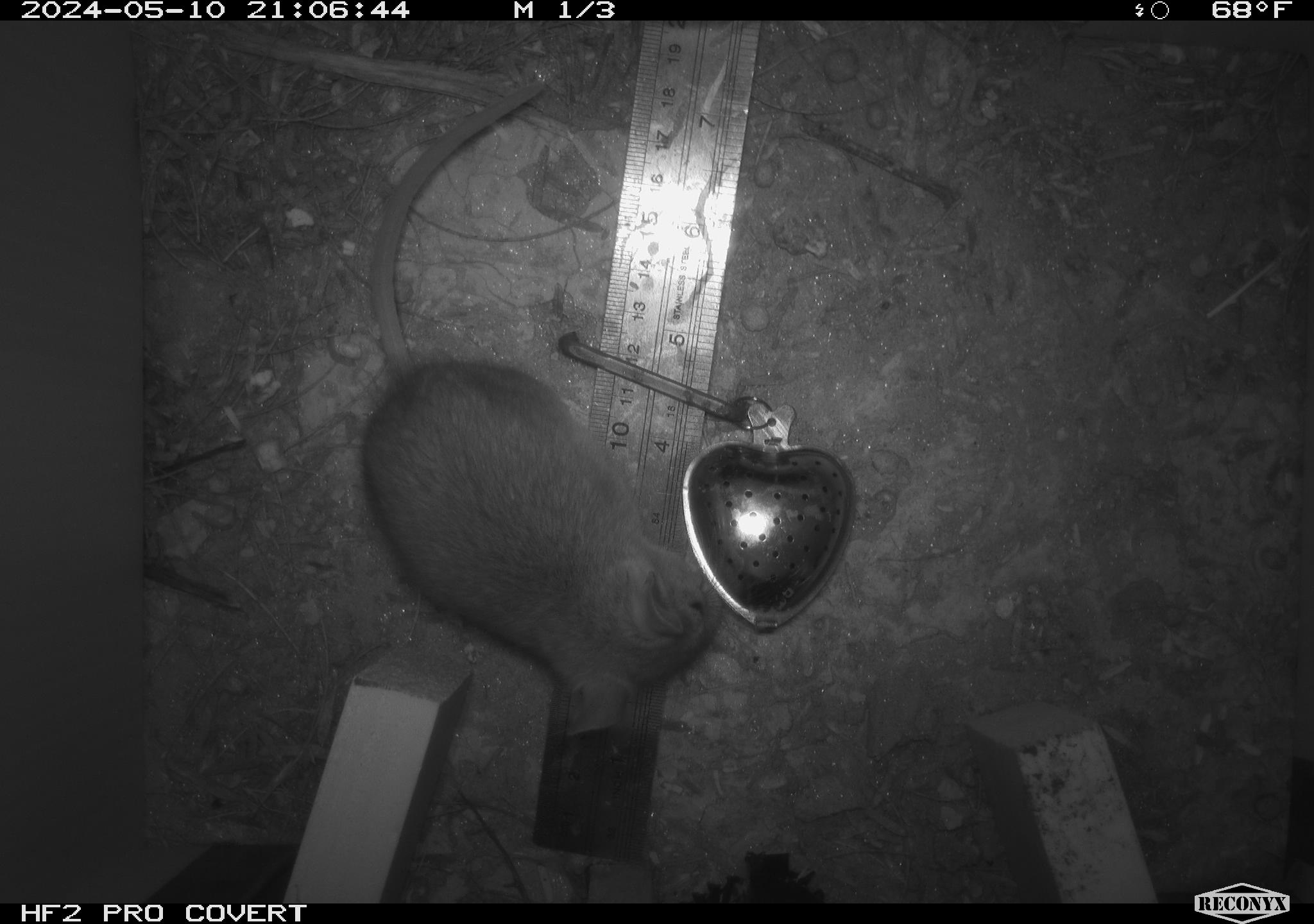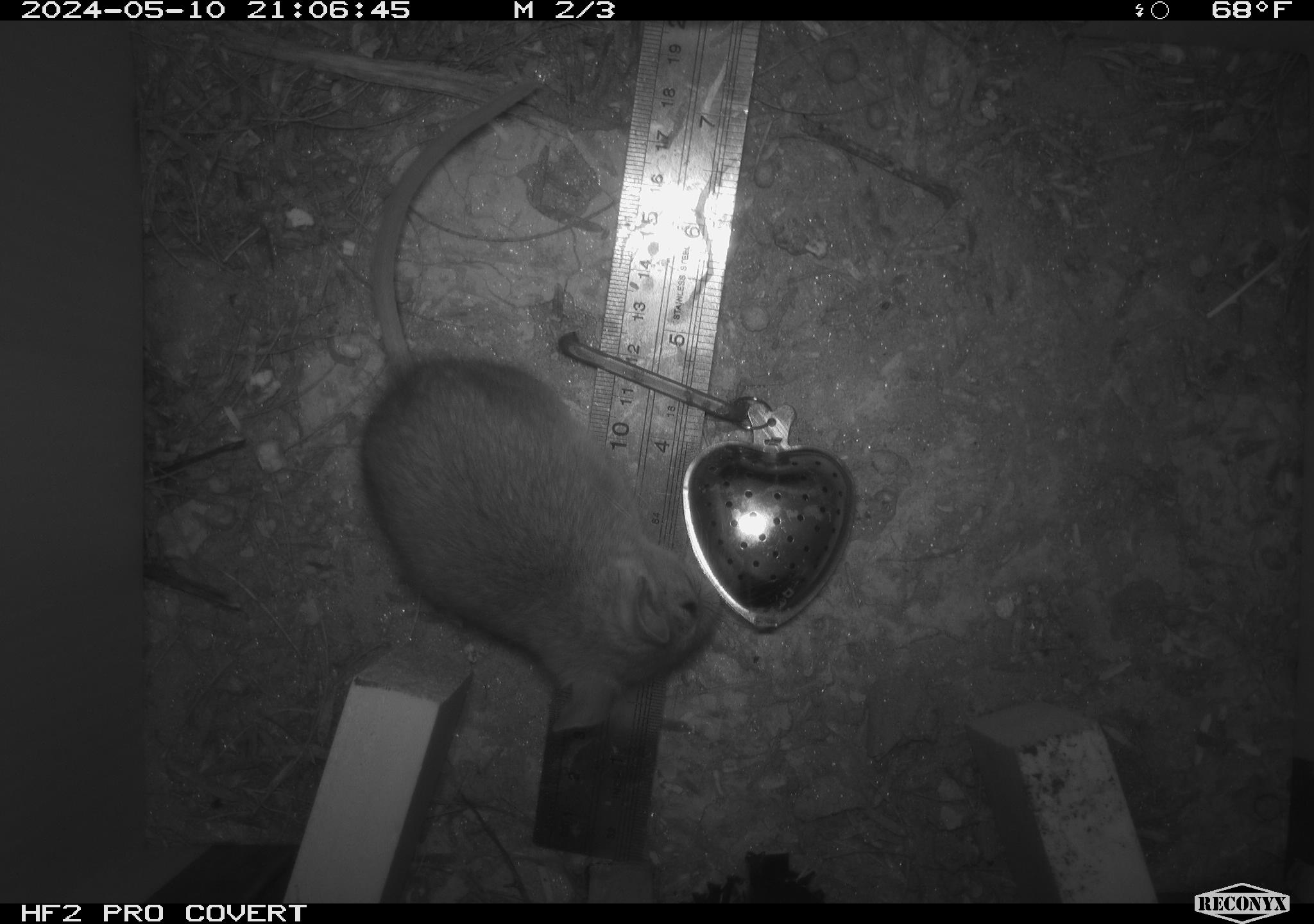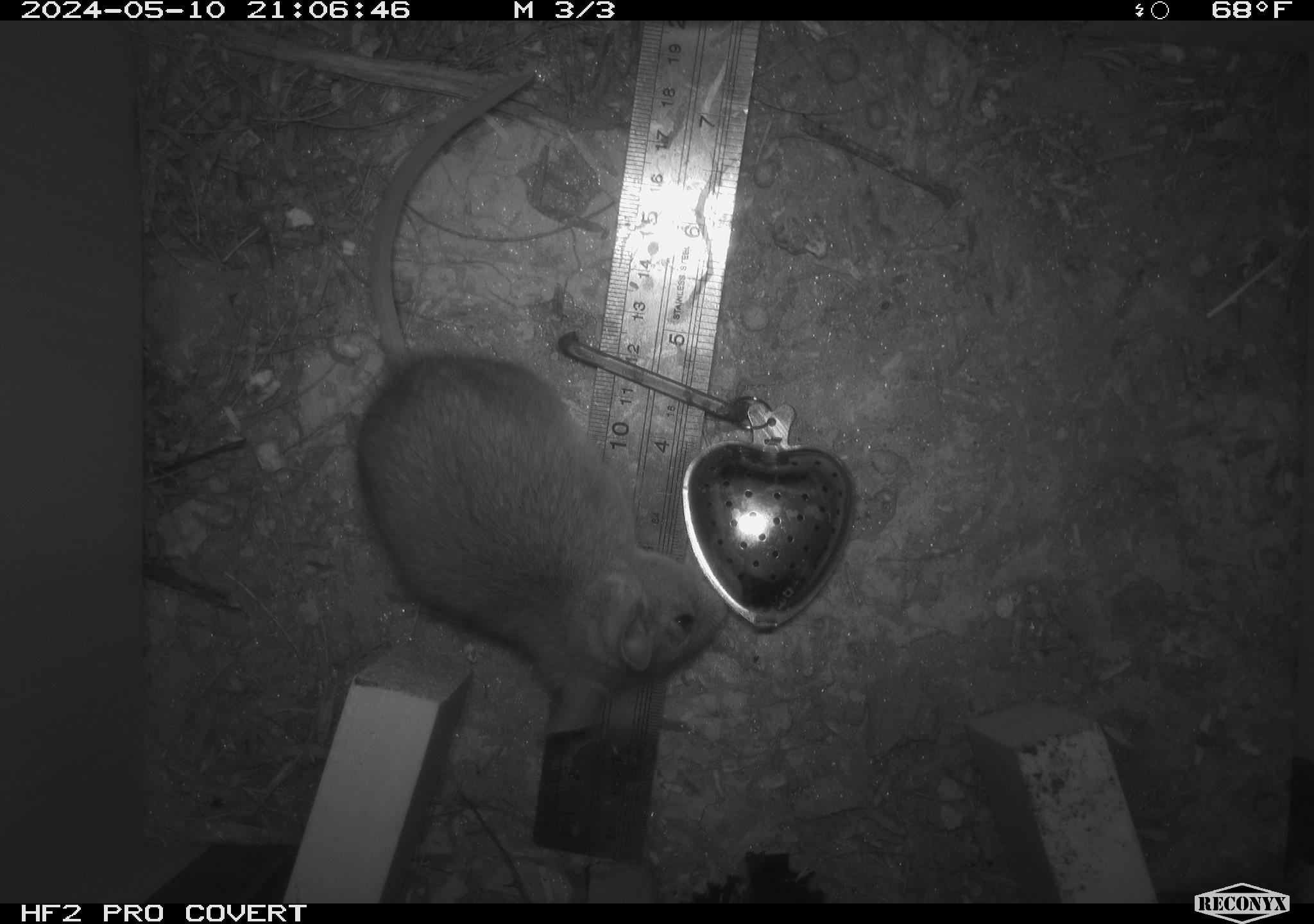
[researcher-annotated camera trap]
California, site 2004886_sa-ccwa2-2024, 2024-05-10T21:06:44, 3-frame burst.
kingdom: Animalia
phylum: Chordata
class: Mammalia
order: Rodentia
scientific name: Rodentia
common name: mouse species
Mouse species (Rodentia).